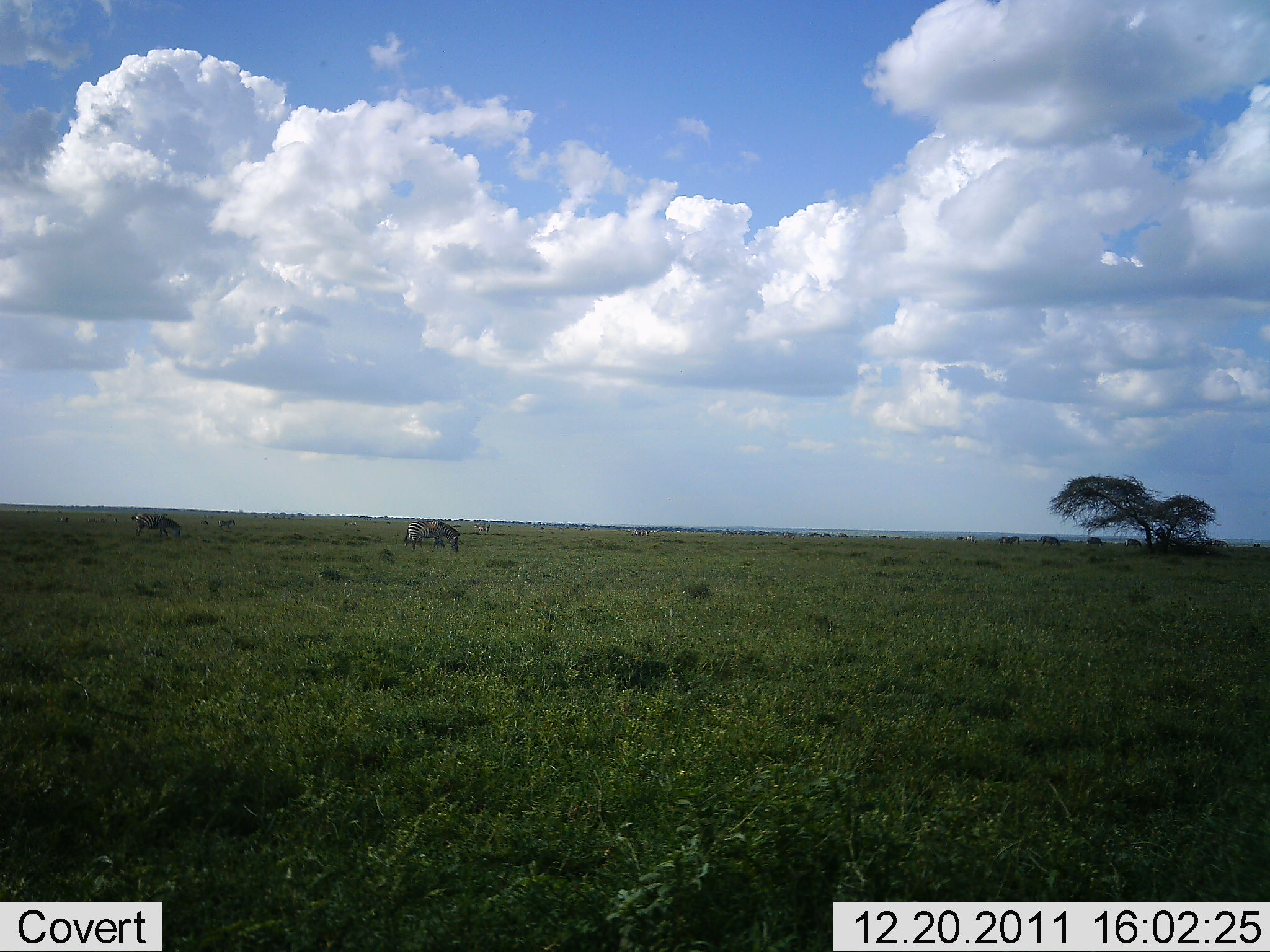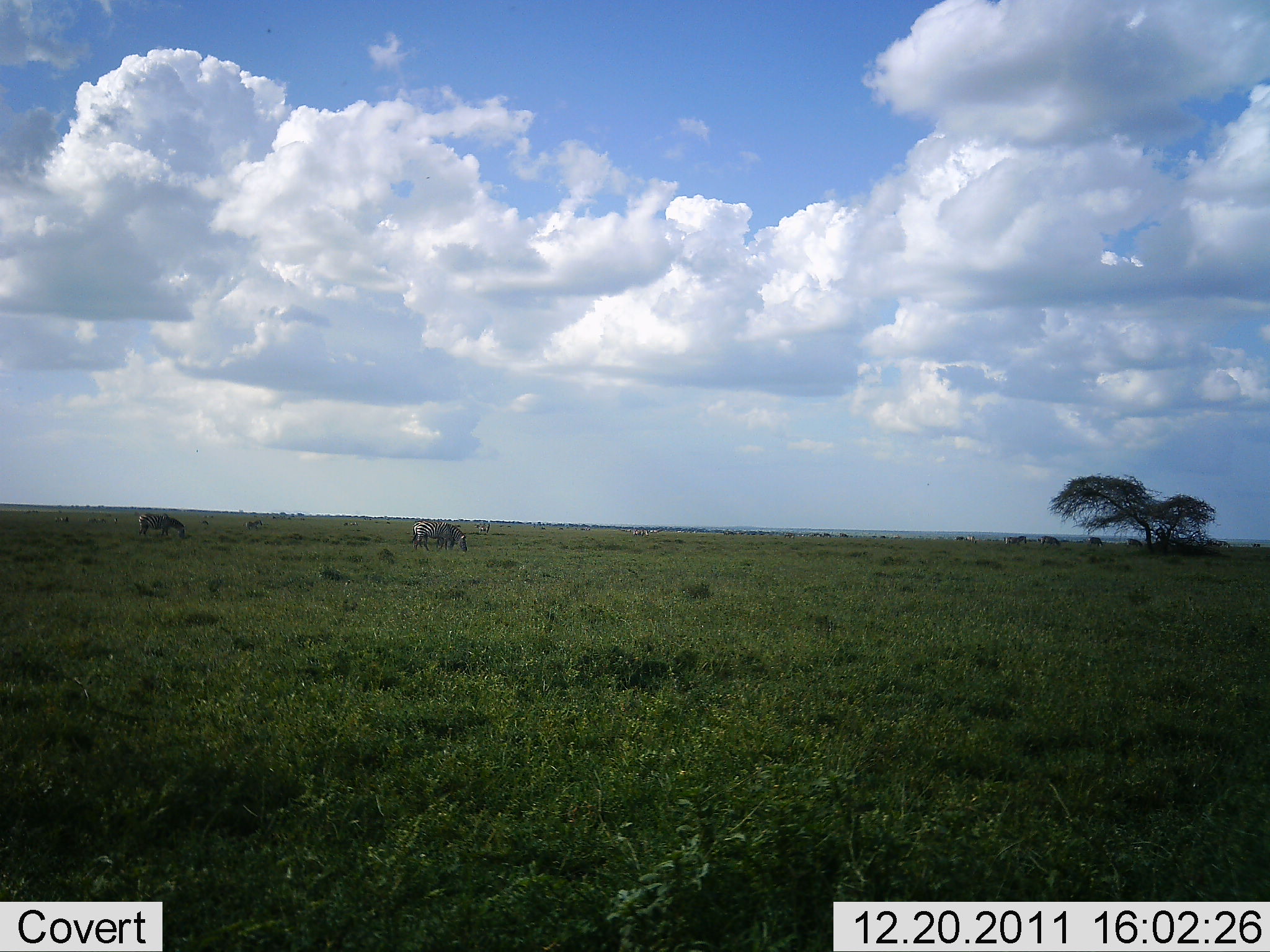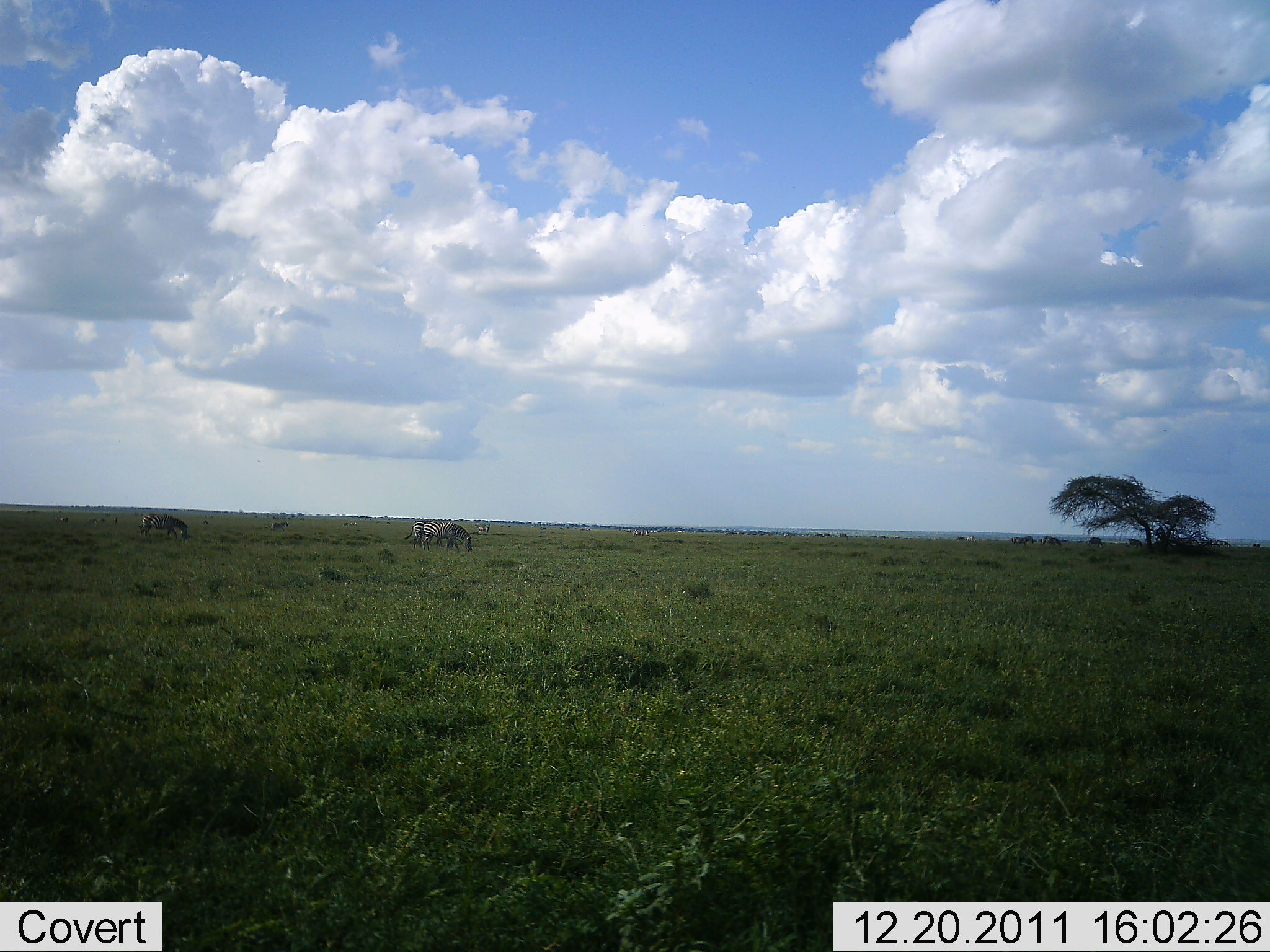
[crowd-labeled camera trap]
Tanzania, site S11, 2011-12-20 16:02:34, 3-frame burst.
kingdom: Animalia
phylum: Chordata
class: Mammalia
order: Perissodactyla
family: Equidae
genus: Equus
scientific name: Equus quagga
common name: plains zebra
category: zebra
Zebra (plains zebra) (Equus quagga), count 4. Behavior (volunteer vote fractions): standing 45%, resting 0%, moving 45%, interacting 0%. Young present (vote fraction): 0%. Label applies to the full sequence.